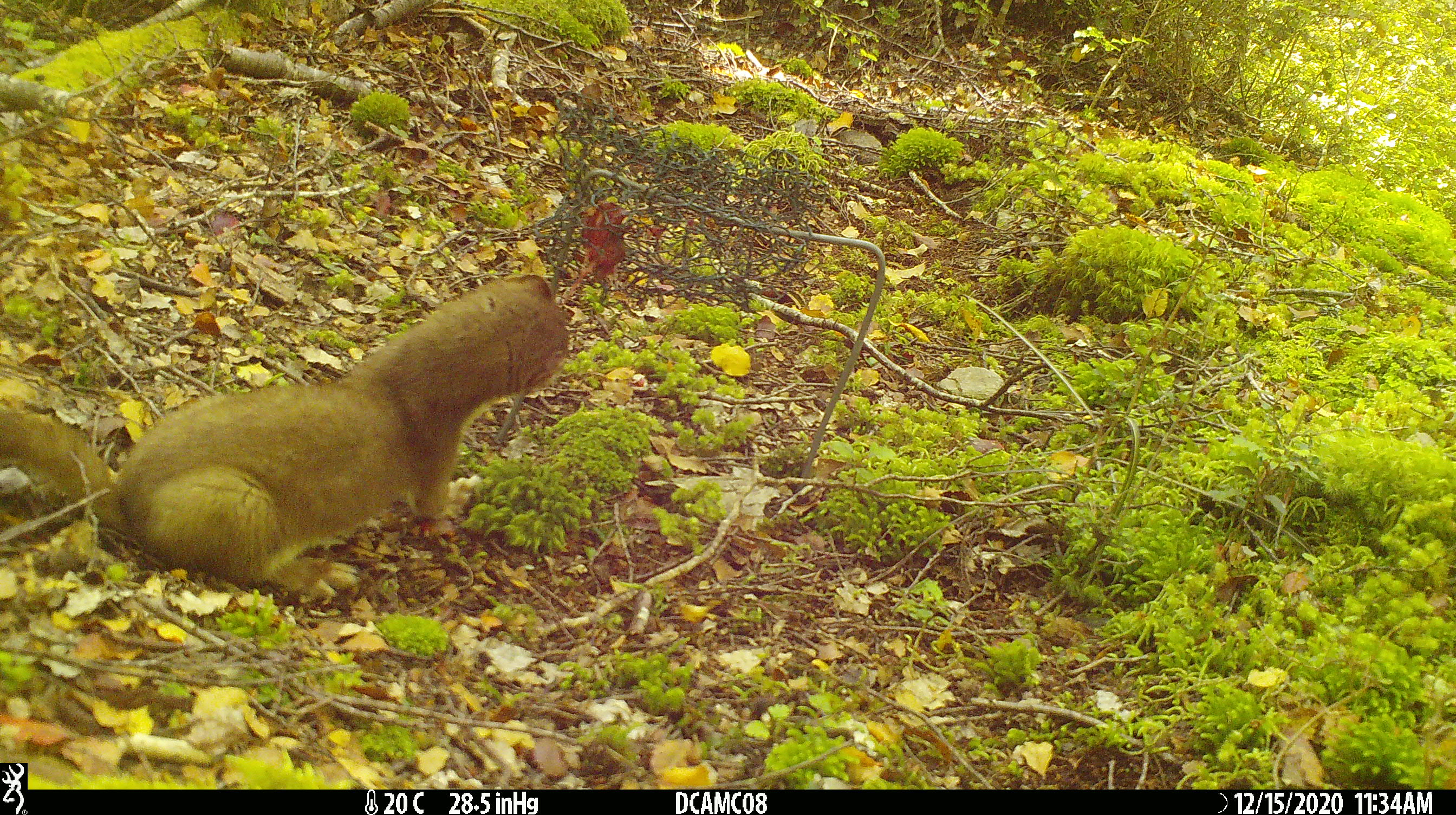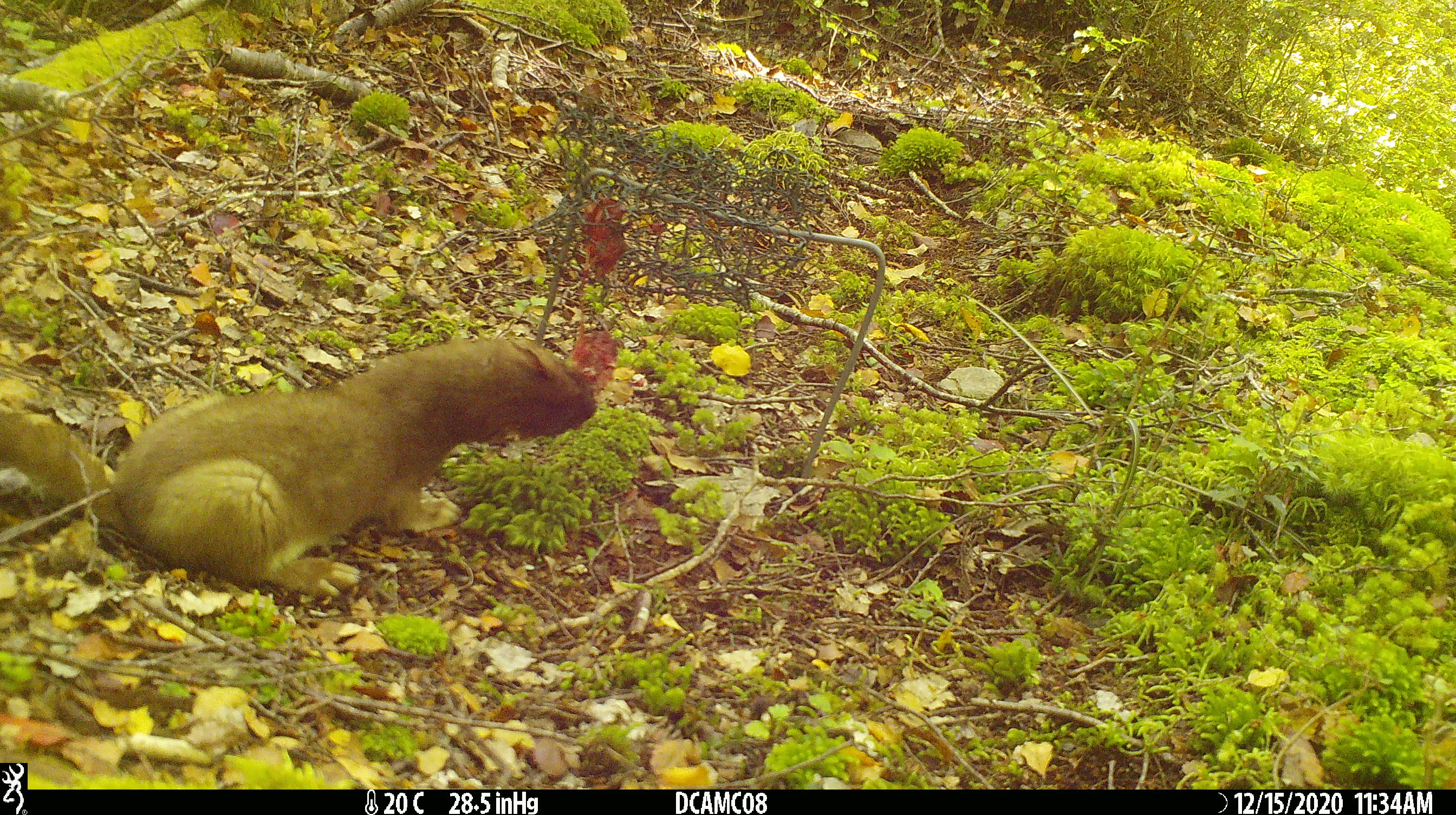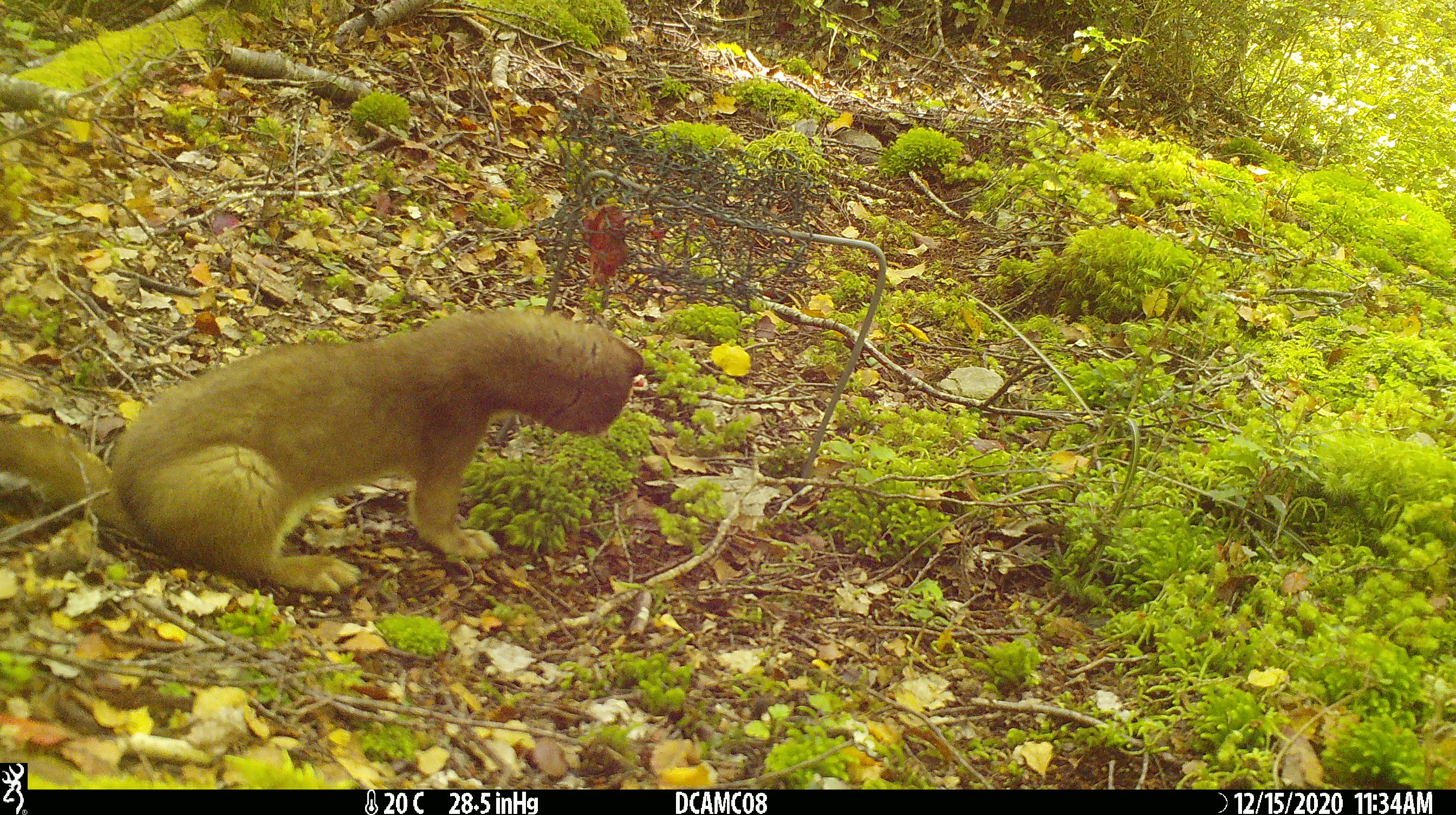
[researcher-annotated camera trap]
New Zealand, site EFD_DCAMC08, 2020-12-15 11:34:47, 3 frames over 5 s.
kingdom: Animalia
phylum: Chordata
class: Mammalia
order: Carnivora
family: Mustelidae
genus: Mustela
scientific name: Mustela erminea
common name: stoat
Stoat (Mustela erminea).